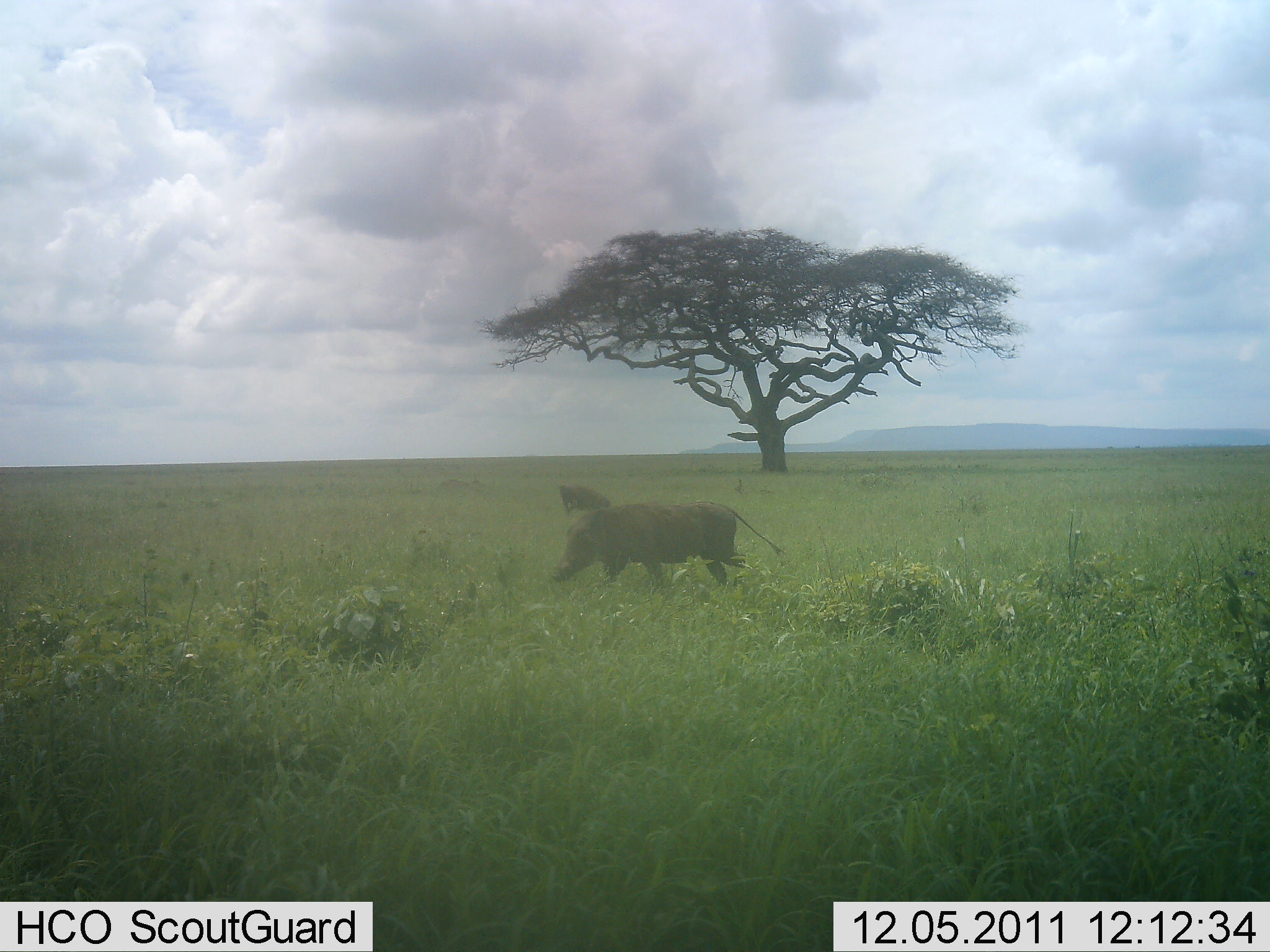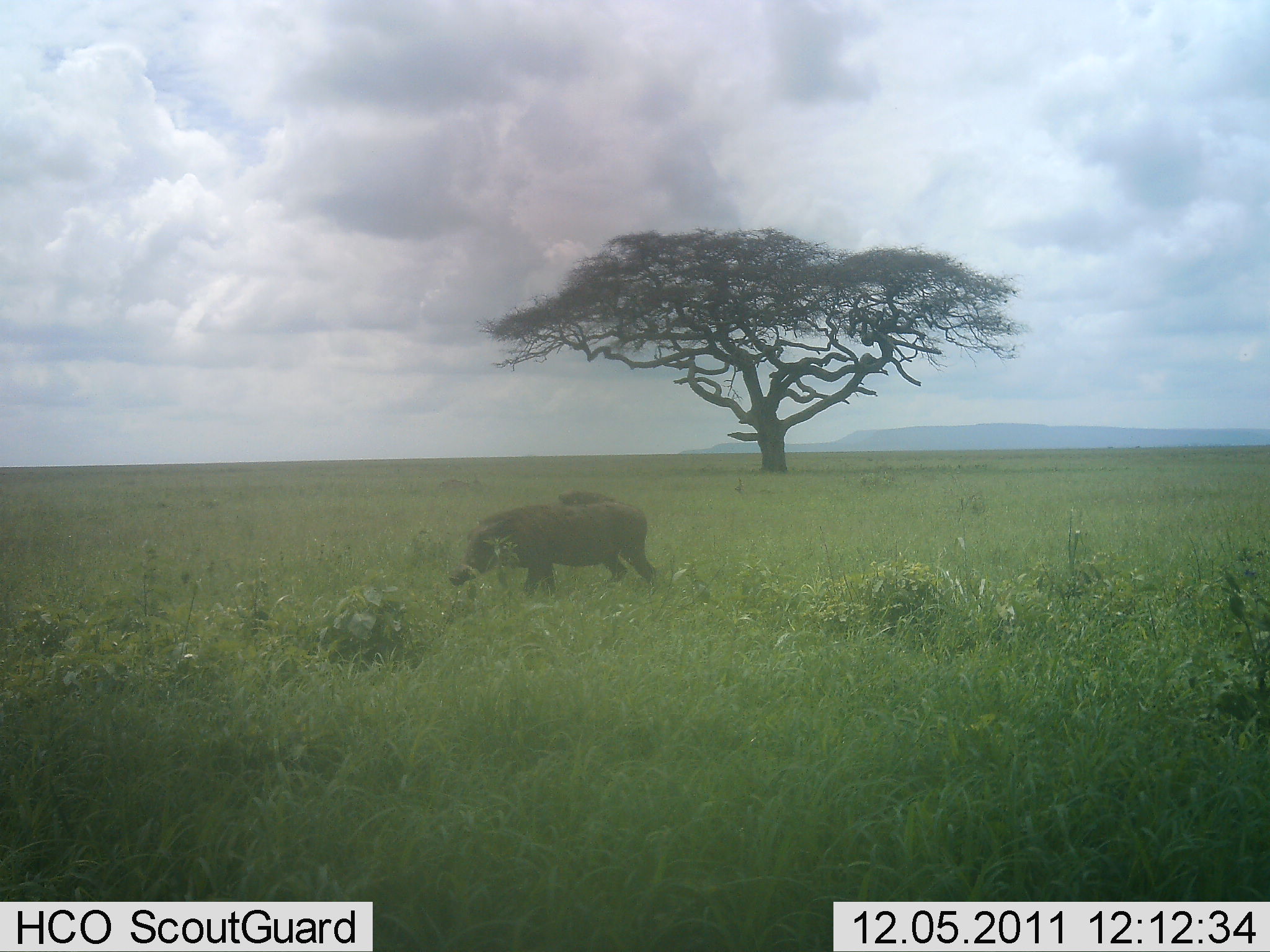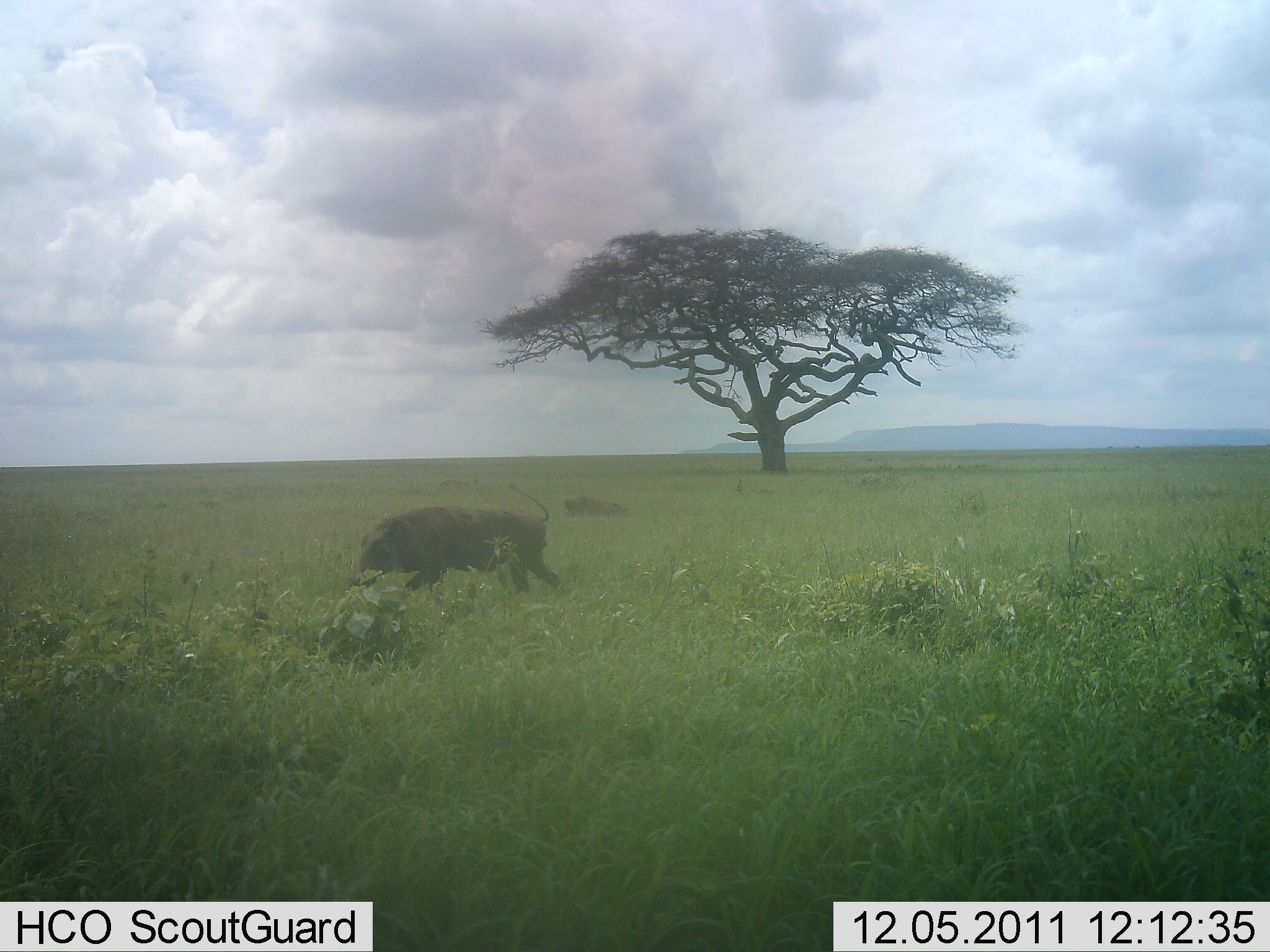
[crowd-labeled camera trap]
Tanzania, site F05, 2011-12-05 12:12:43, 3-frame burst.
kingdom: Animalia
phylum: Chordata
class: Mammalia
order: Artiodactyla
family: Suidae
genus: Phacochoerus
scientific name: Phacochoerus africanus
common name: warthog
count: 2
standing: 0%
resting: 8%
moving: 83%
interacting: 0%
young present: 0%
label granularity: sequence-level